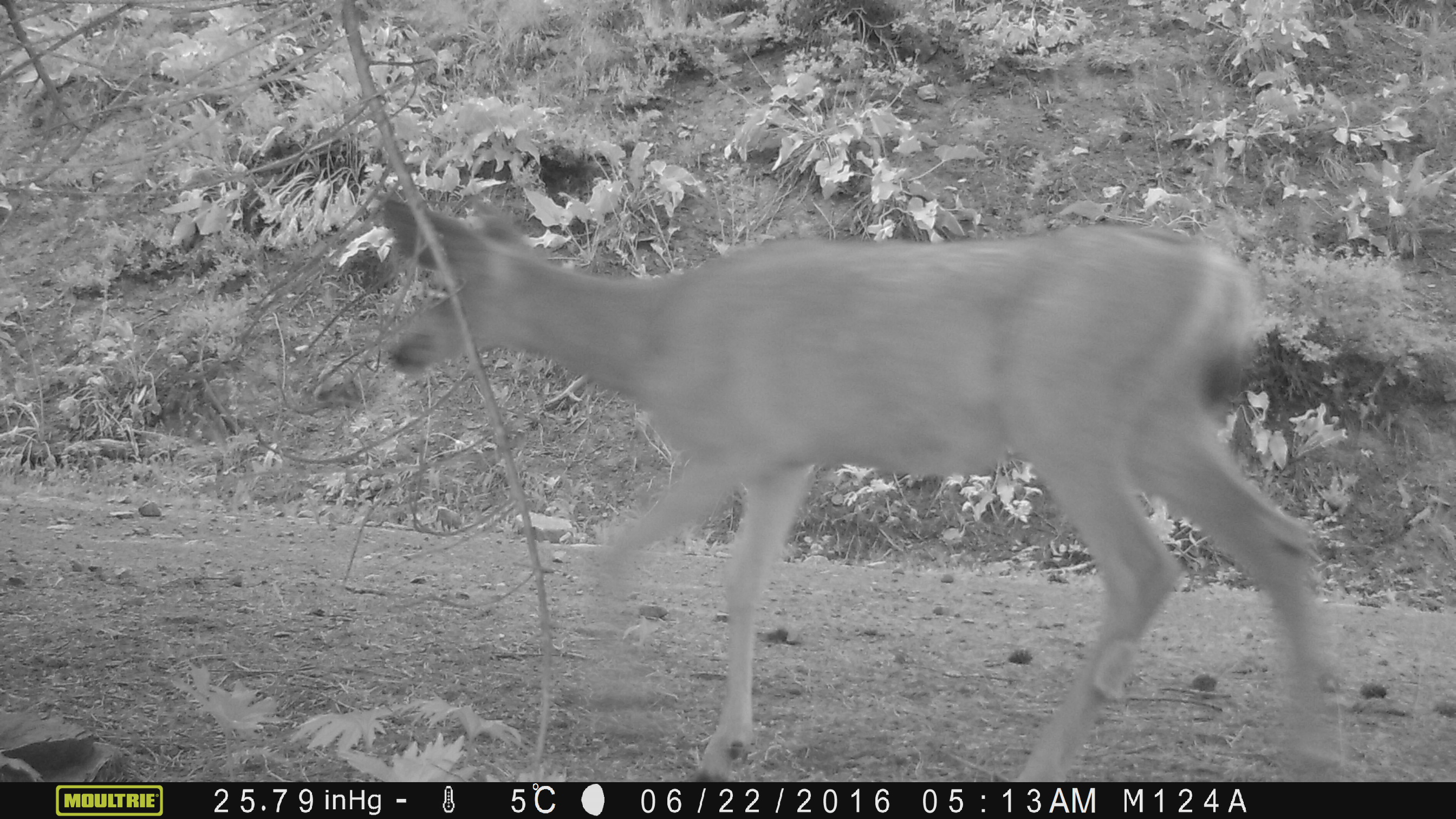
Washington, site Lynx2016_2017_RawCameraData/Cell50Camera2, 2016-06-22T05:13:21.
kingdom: Animalia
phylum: Chordata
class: Mammalia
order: Artiodactyla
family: Cervidae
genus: Odocoileus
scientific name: Odocoileus hemionus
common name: mule deer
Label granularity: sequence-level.